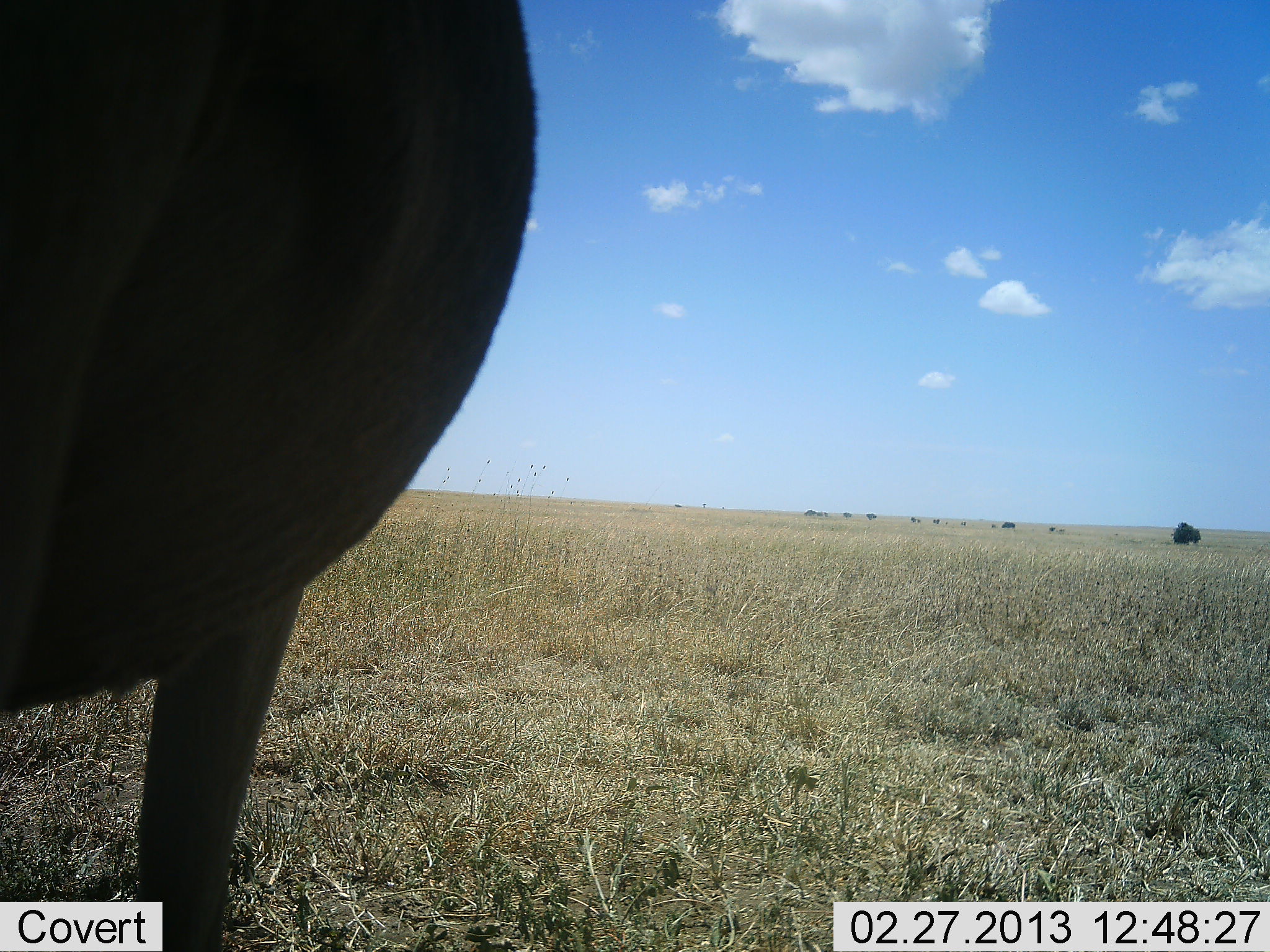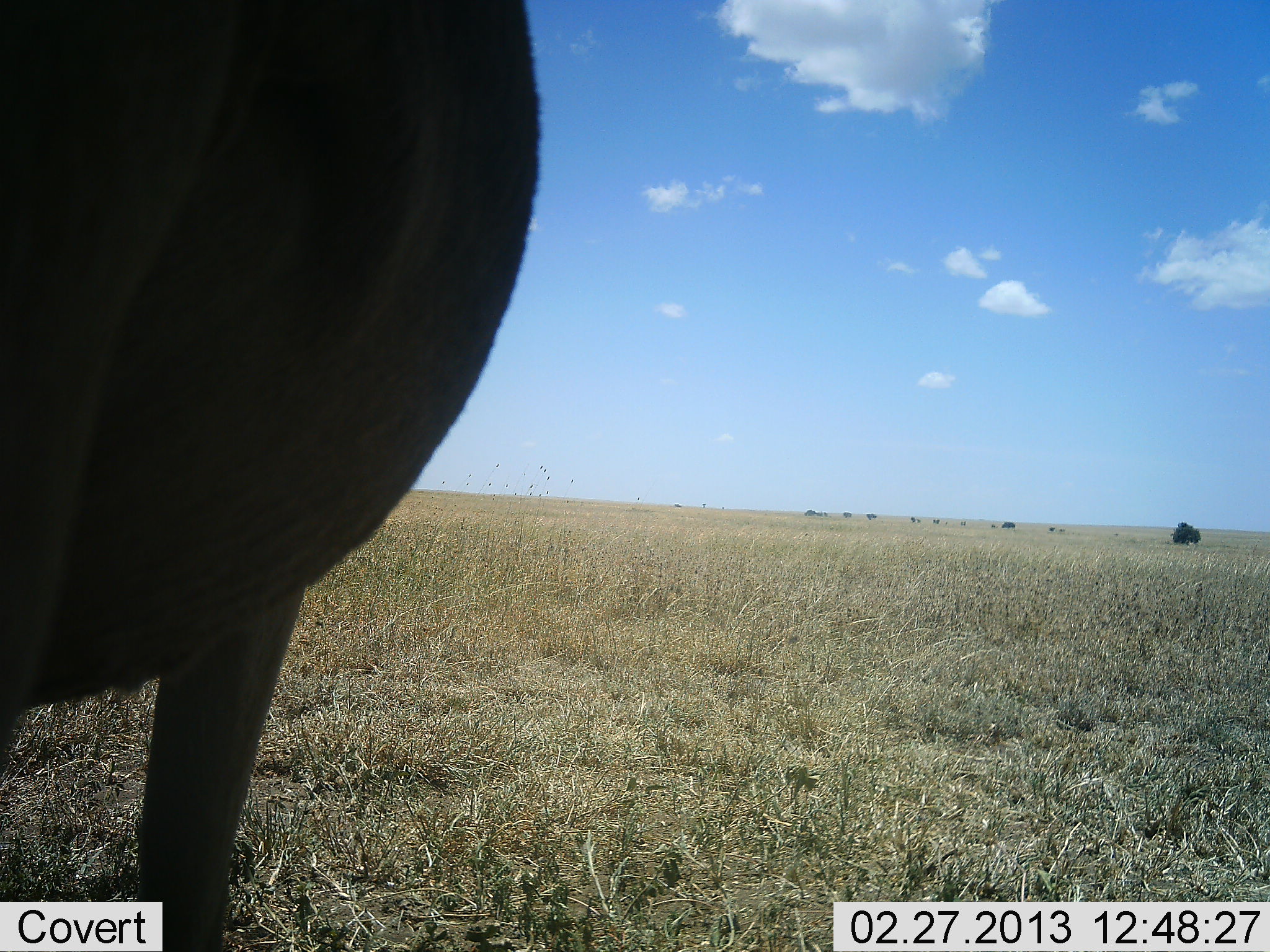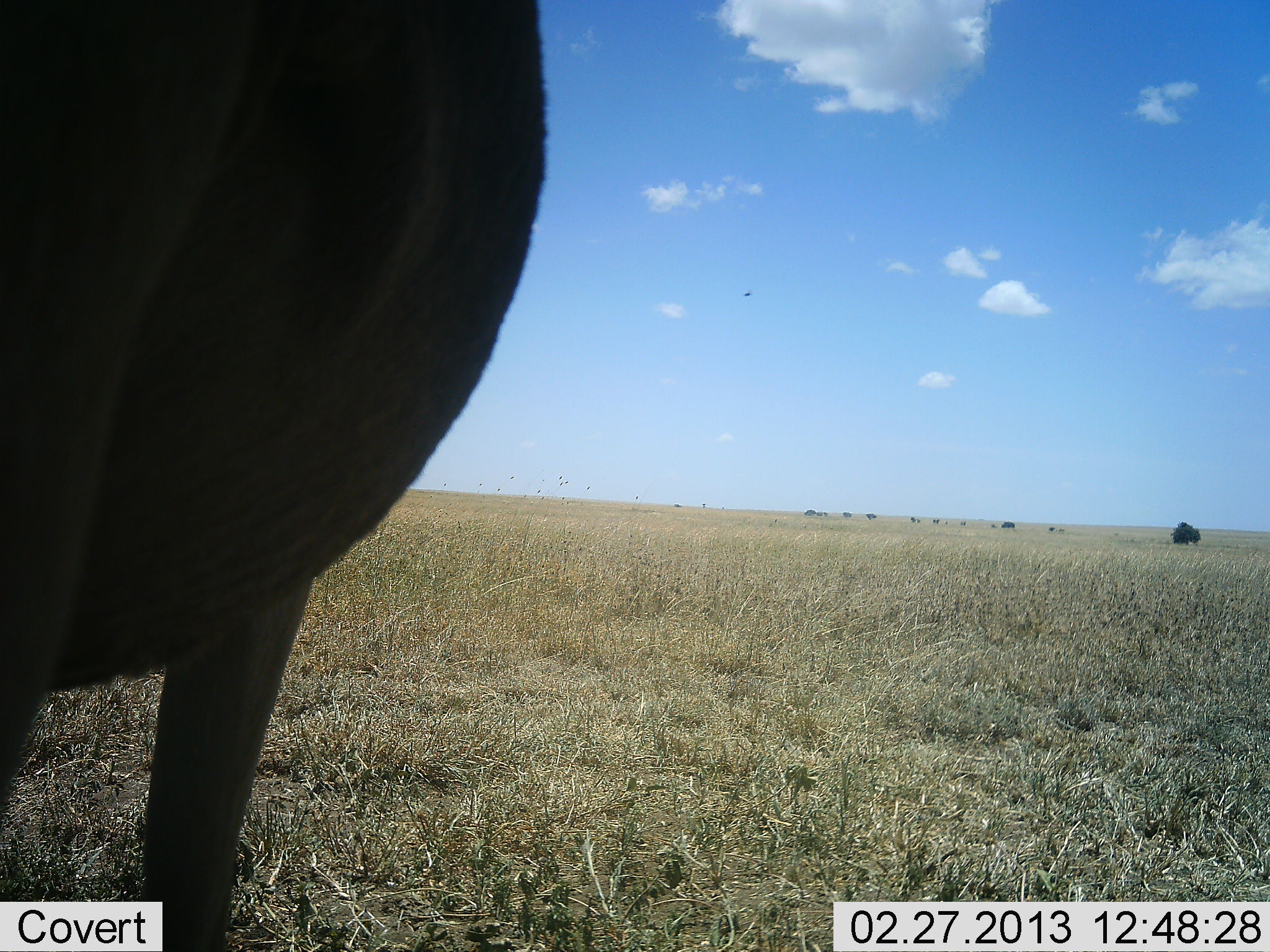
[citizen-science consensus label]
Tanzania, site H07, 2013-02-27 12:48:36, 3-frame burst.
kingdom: Animalia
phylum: Chordata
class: Mammalia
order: Artiodactyla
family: Bovidae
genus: Connochaetes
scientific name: Connochaetes taurinus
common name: blue wildebeest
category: wildebeest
Wildebeest (blue wildebeest) (Connochaetes taurinus), count 1. Behavior (volunteer vote fractions): standing 100%, resting 0%, moving 0%, interacting 0%. Young present (vote fraction): 0%. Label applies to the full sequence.